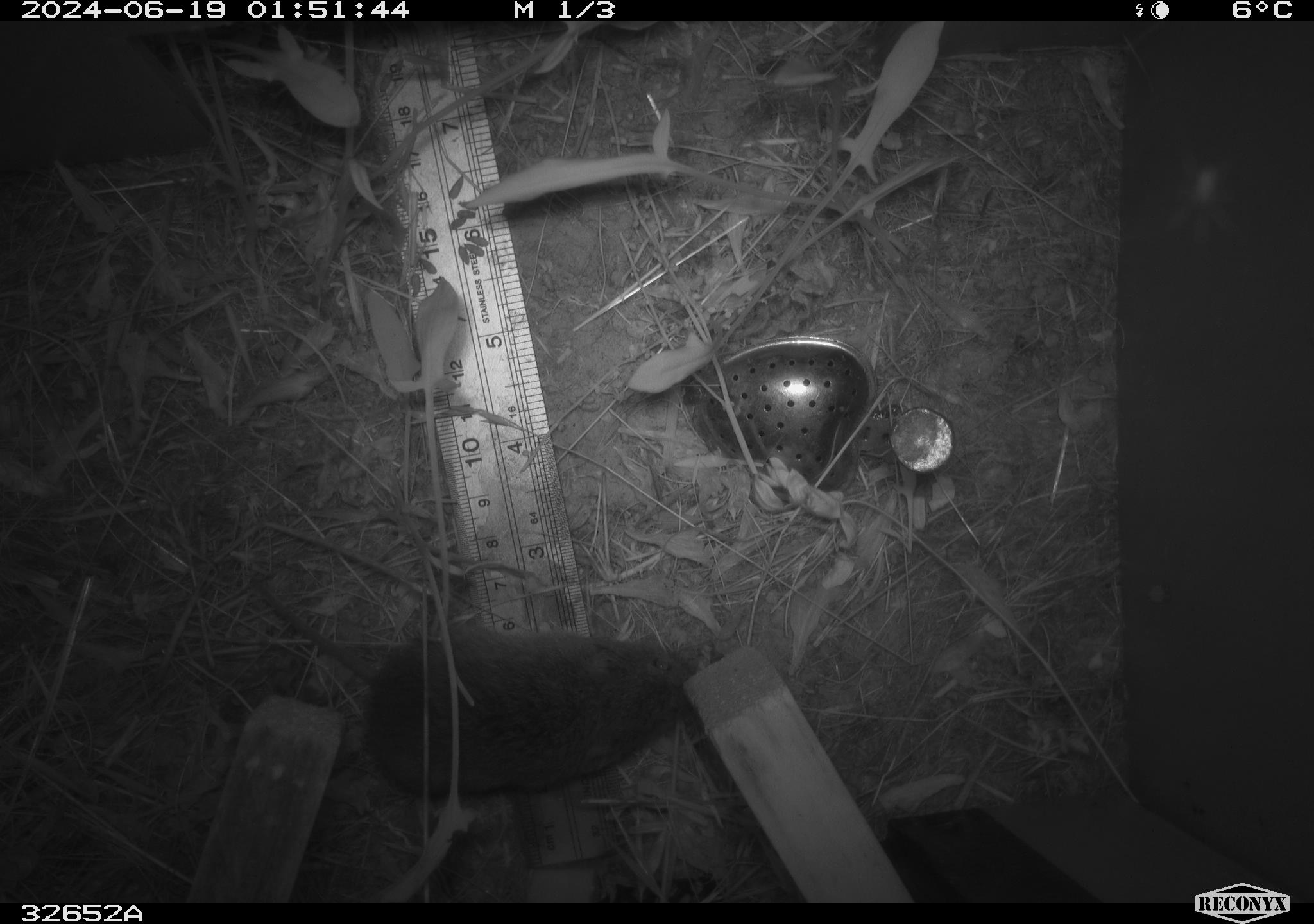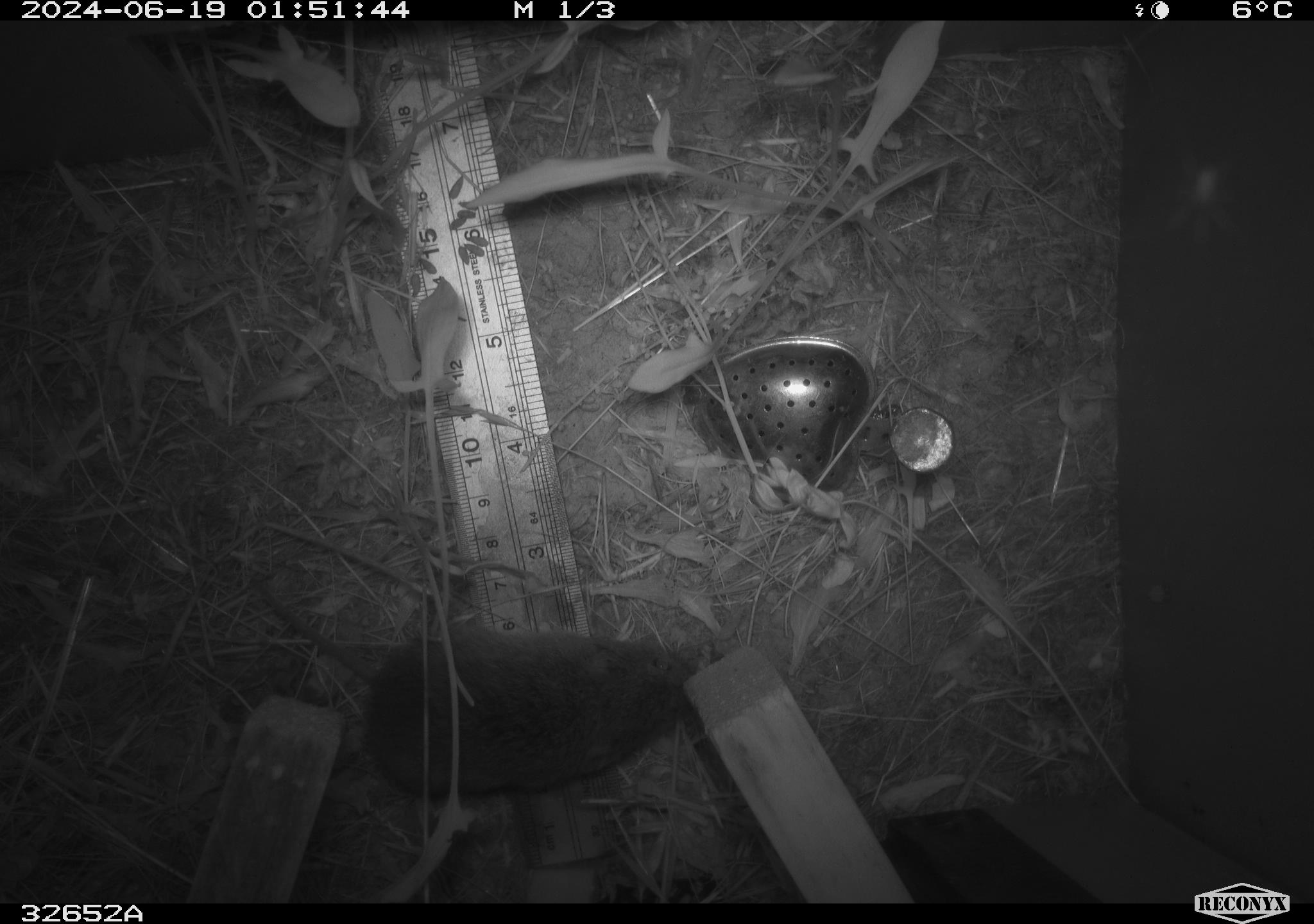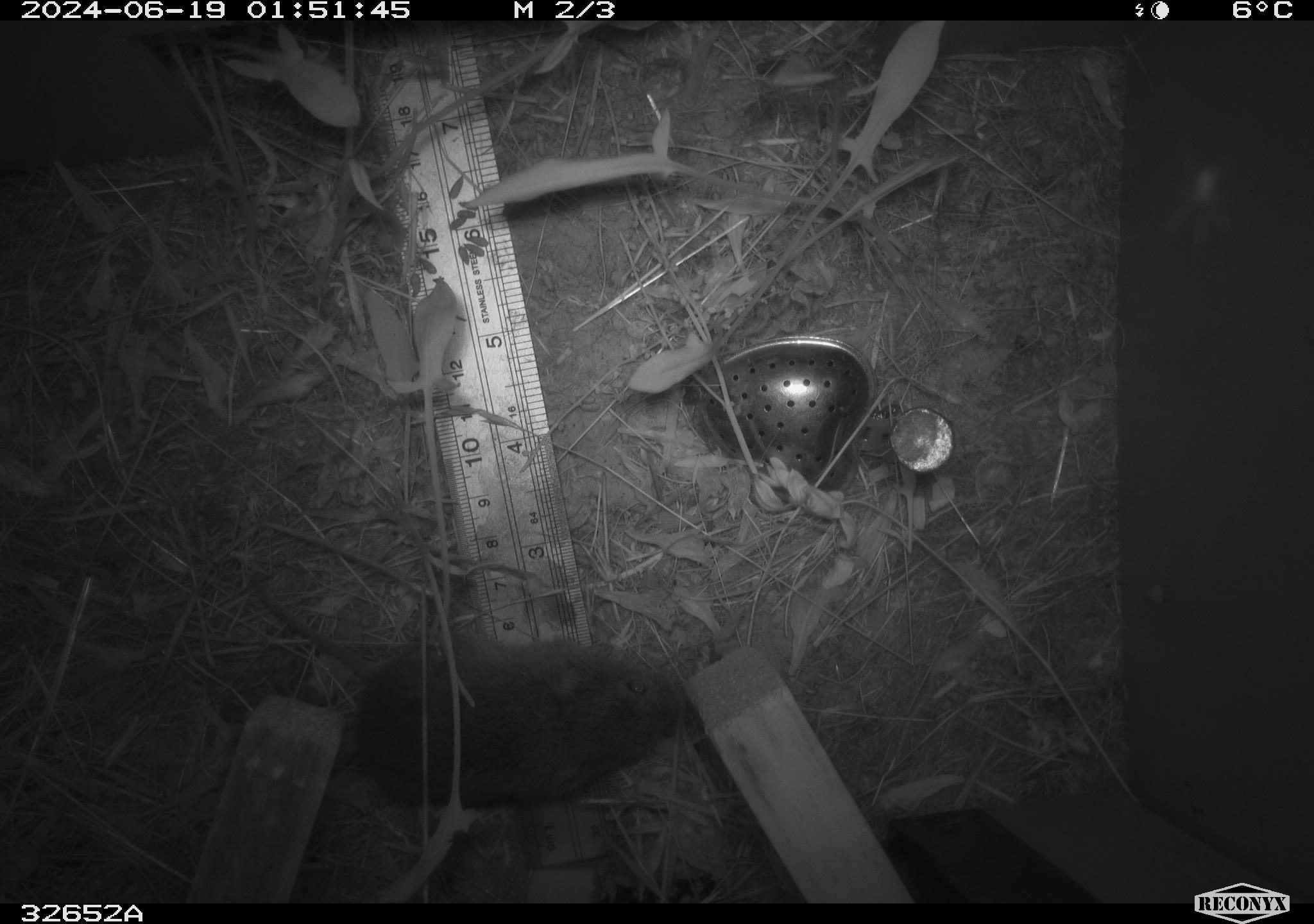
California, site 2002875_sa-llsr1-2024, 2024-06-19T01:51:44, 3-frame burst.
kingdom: Animalia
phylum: Chordata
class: Mammalia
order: Rodentia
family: Cricetidae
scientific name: Arvicolinae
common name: voles, lemmings, and muskrats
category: arvicolinae subfamily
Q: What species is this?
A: Arvicolinae subfamily (voles, lemmings, and muskrats) (Arvicolinae).